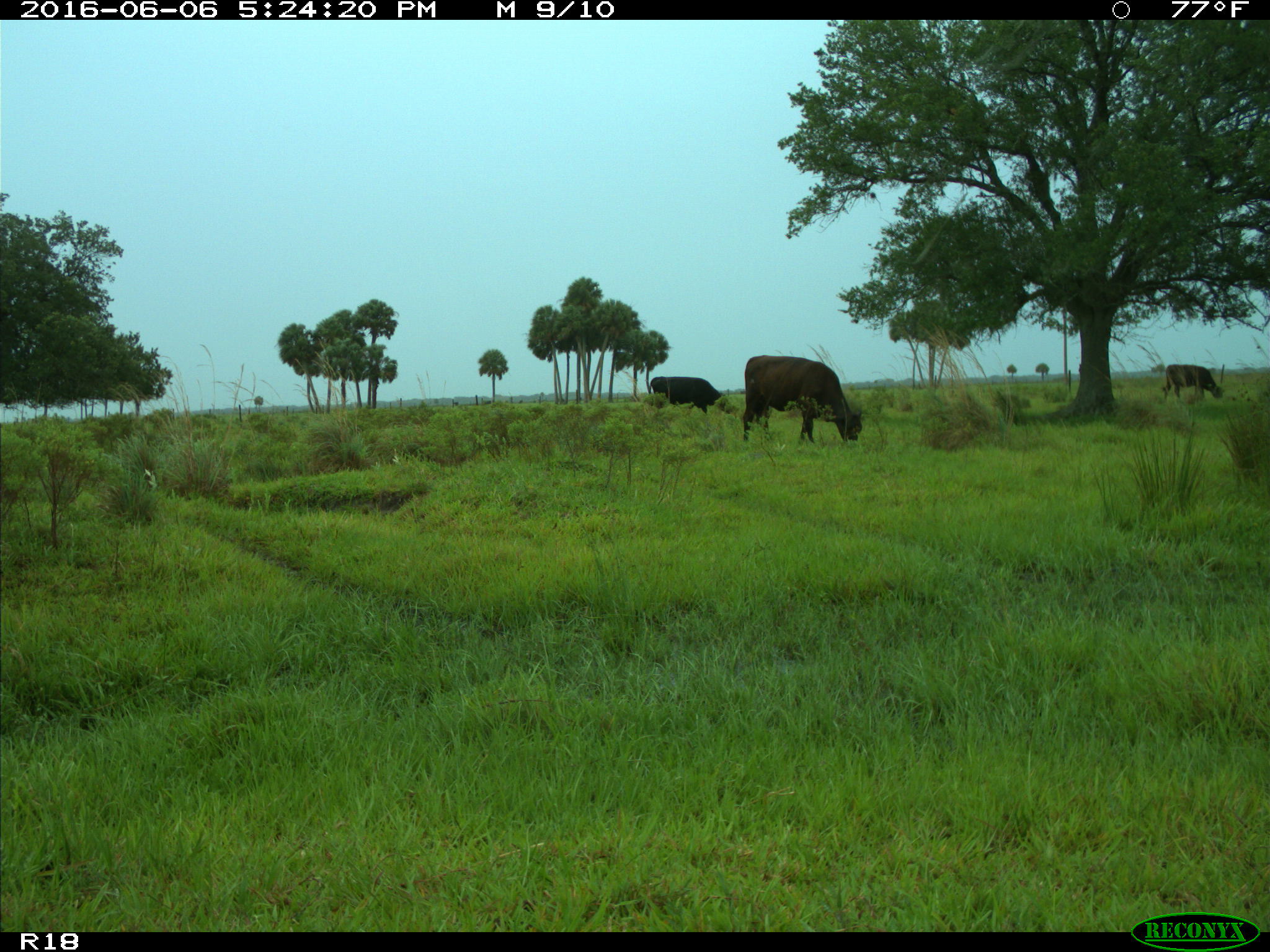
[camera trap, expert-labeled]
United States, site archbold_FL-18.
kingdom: Animalia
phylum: Chordata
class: Mammalia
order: Artiodactyla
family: Bovidae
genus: Bos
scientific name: Bos taurus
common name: domestic cow